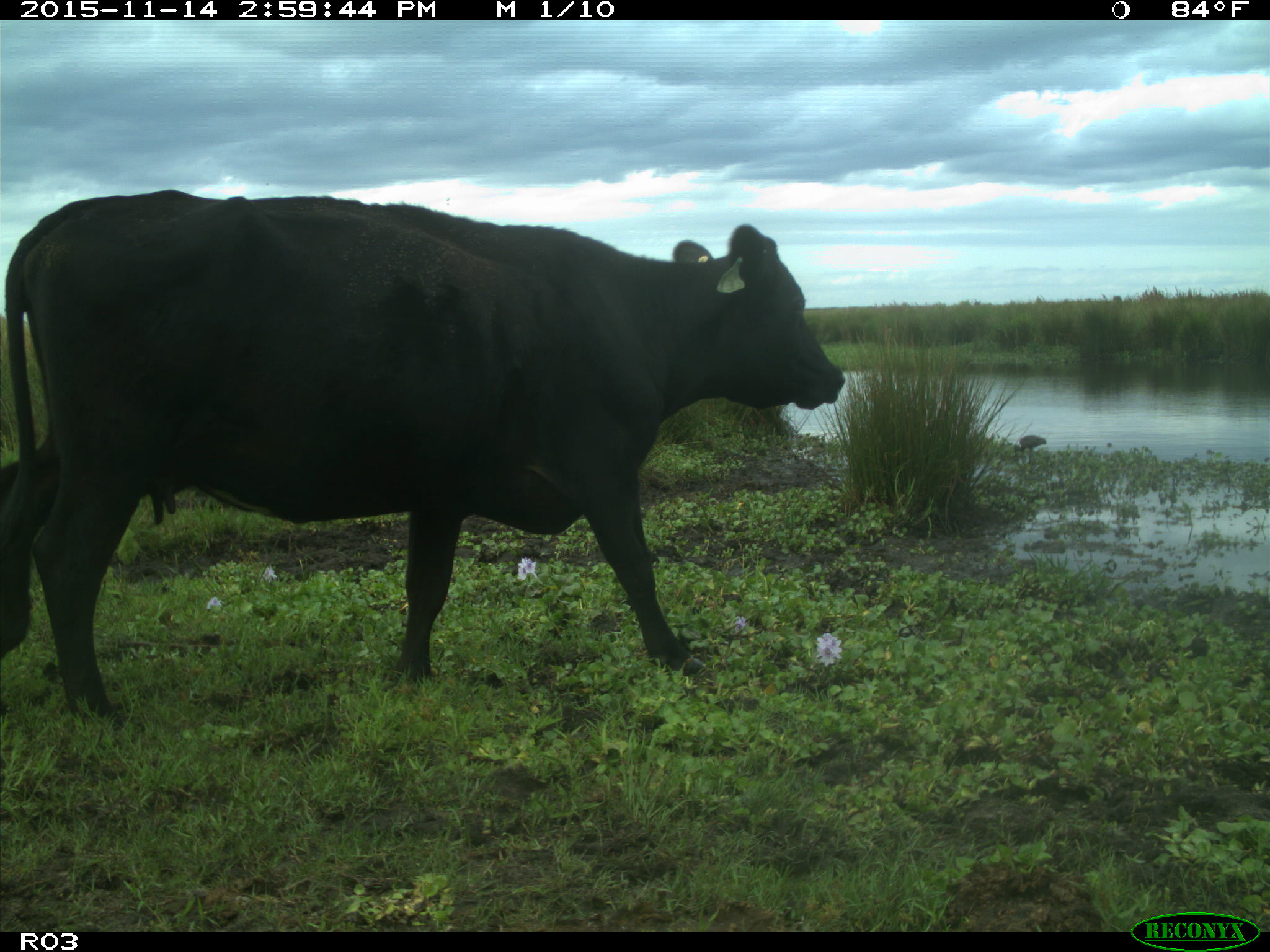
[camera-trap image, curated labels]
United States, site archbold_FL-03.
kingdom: Animalia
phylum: Chordata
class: Mammalia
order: Artiodactyla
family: Bovidae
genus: Bos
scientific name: Bos taurus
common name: domestic cow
Bos taurus (domestic cow).